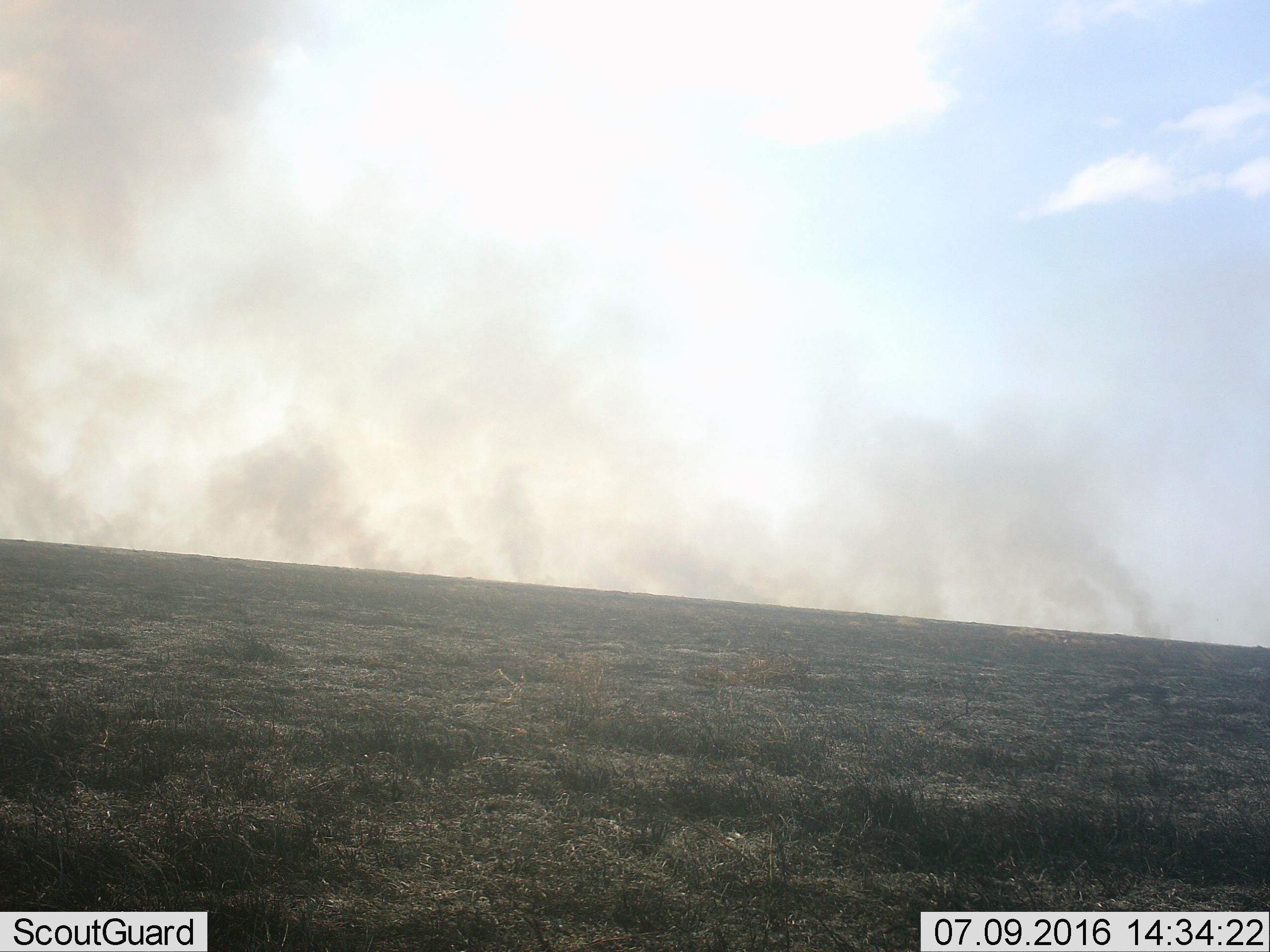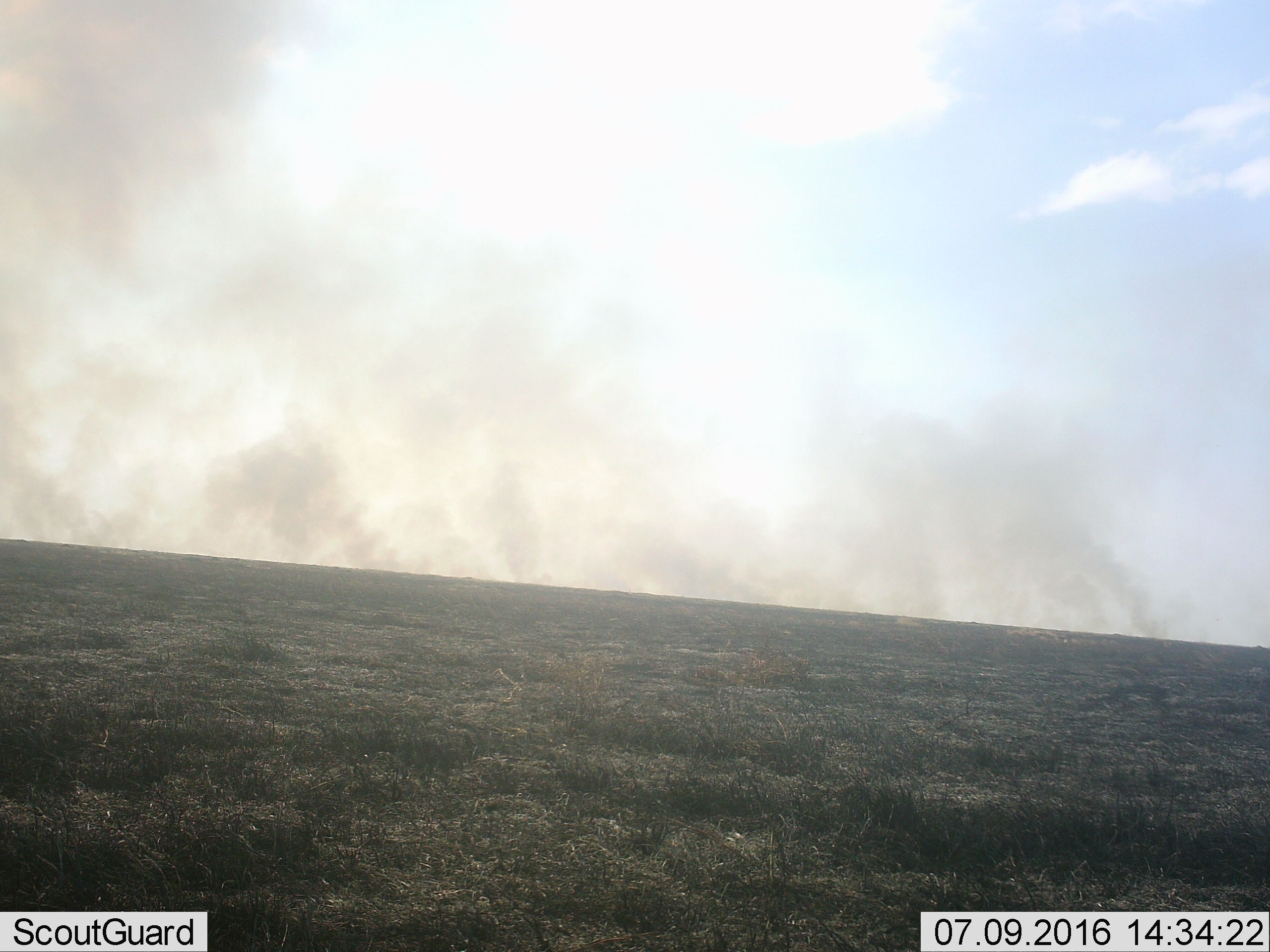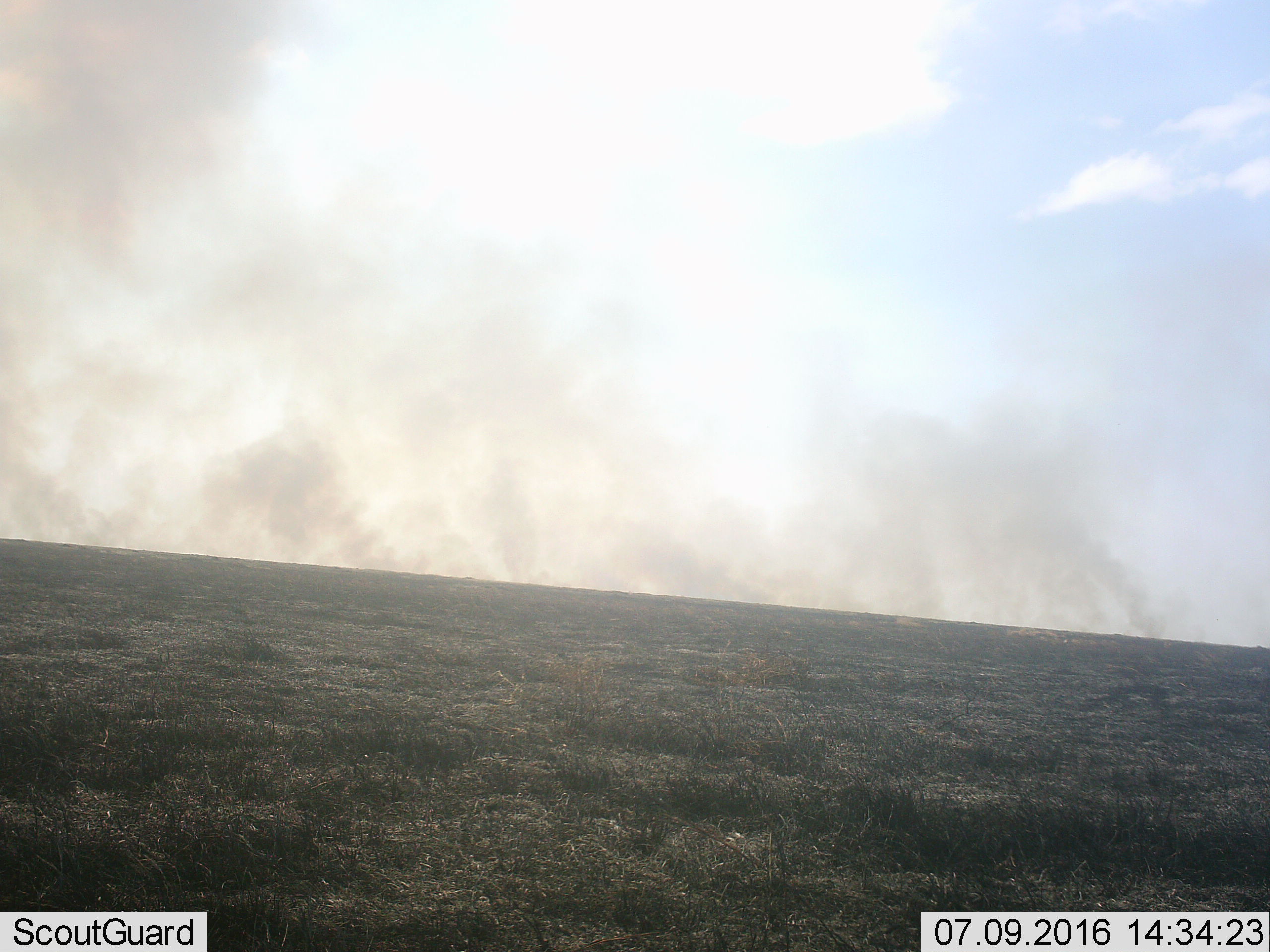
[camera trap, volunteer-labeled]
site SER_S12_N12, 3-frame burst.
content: unidentified animal